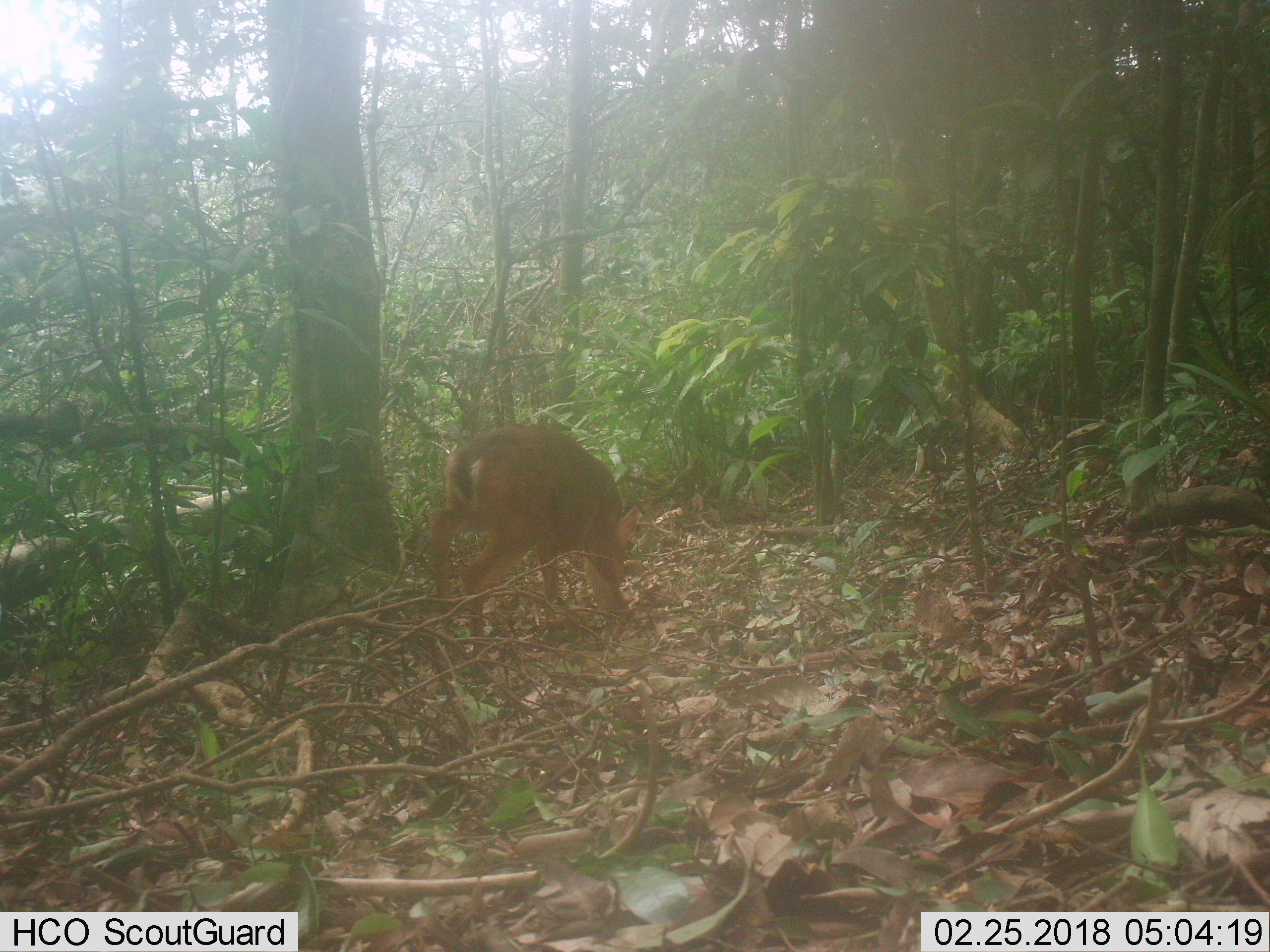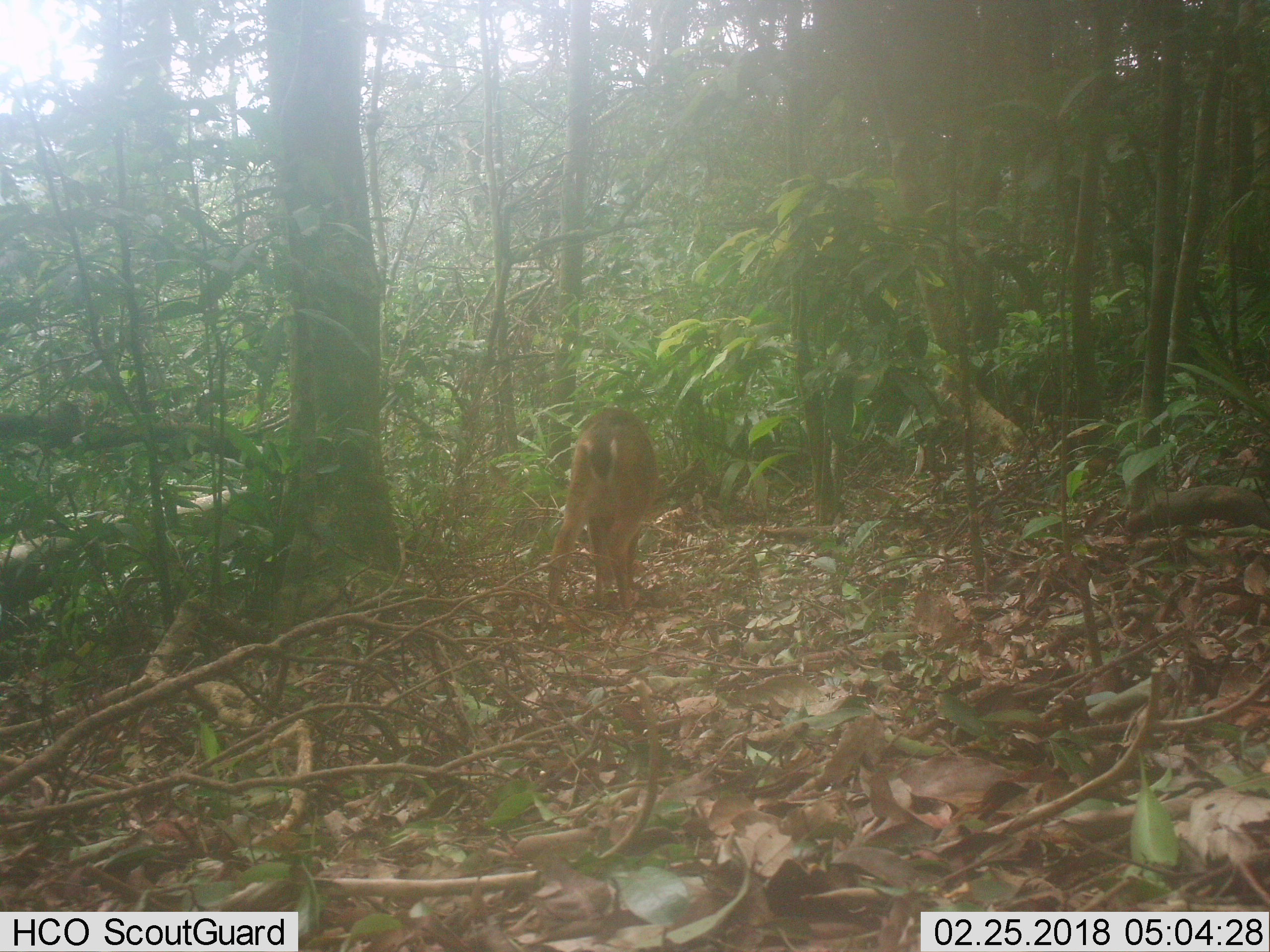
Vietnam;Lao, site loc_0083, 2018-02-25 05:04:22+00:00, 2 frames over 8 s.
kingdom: Animalia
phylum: Chordata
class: Mammalia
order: Artiodactyla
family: Cervidae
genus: Muntiacus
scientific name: Muntiacus vuquangensis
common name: large-antlered muntjac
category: large antlered muntjac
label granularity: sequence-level